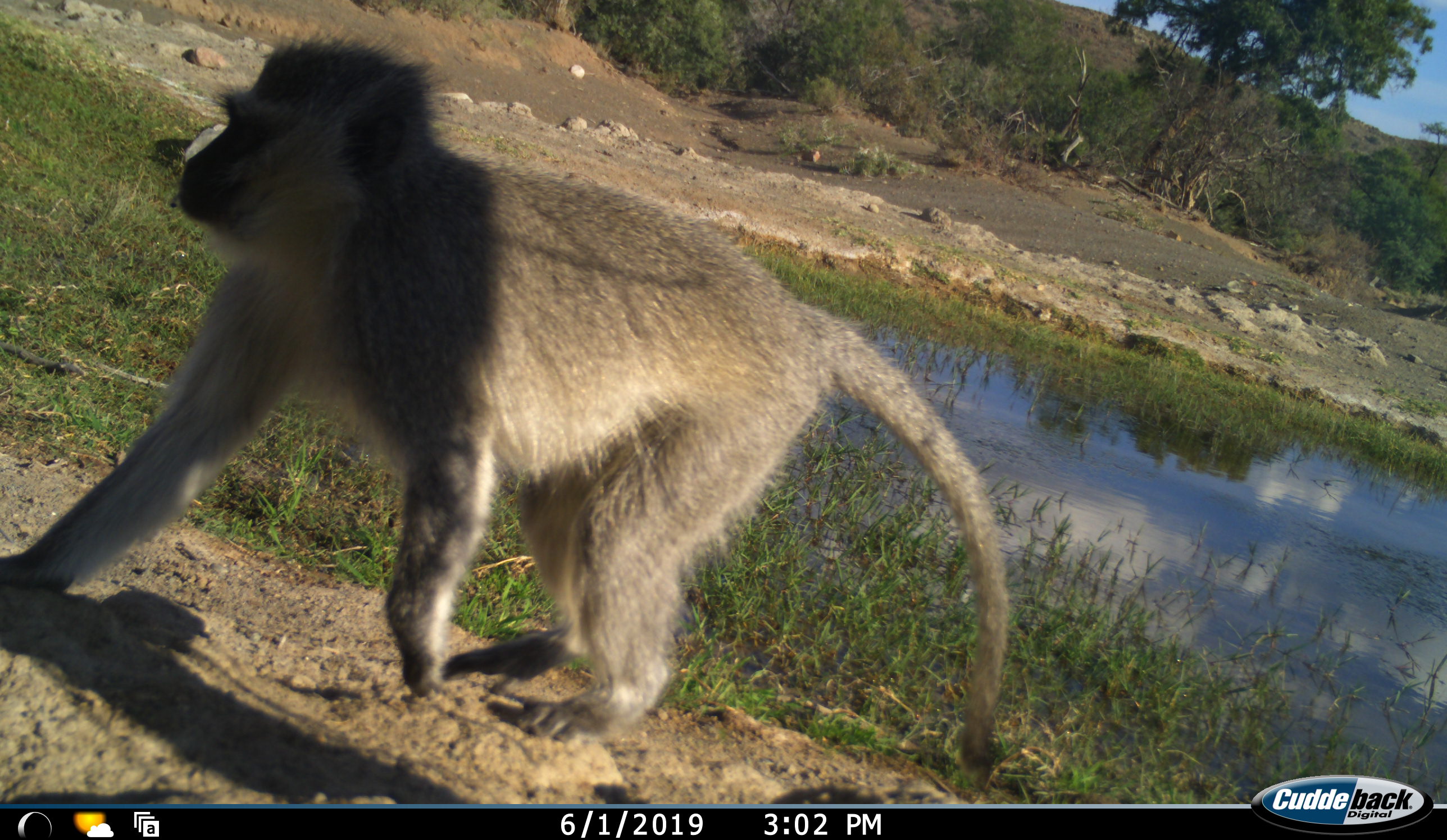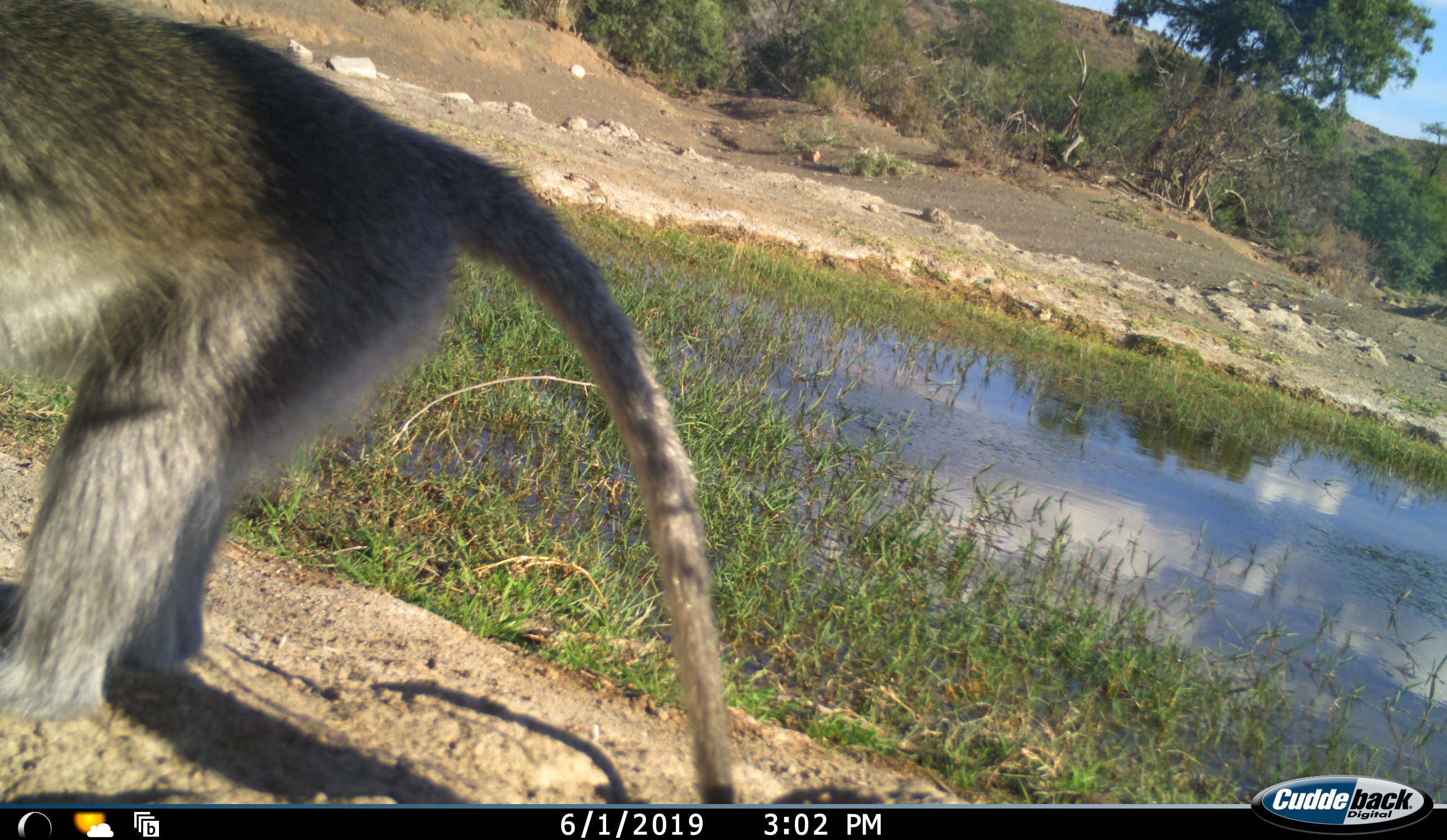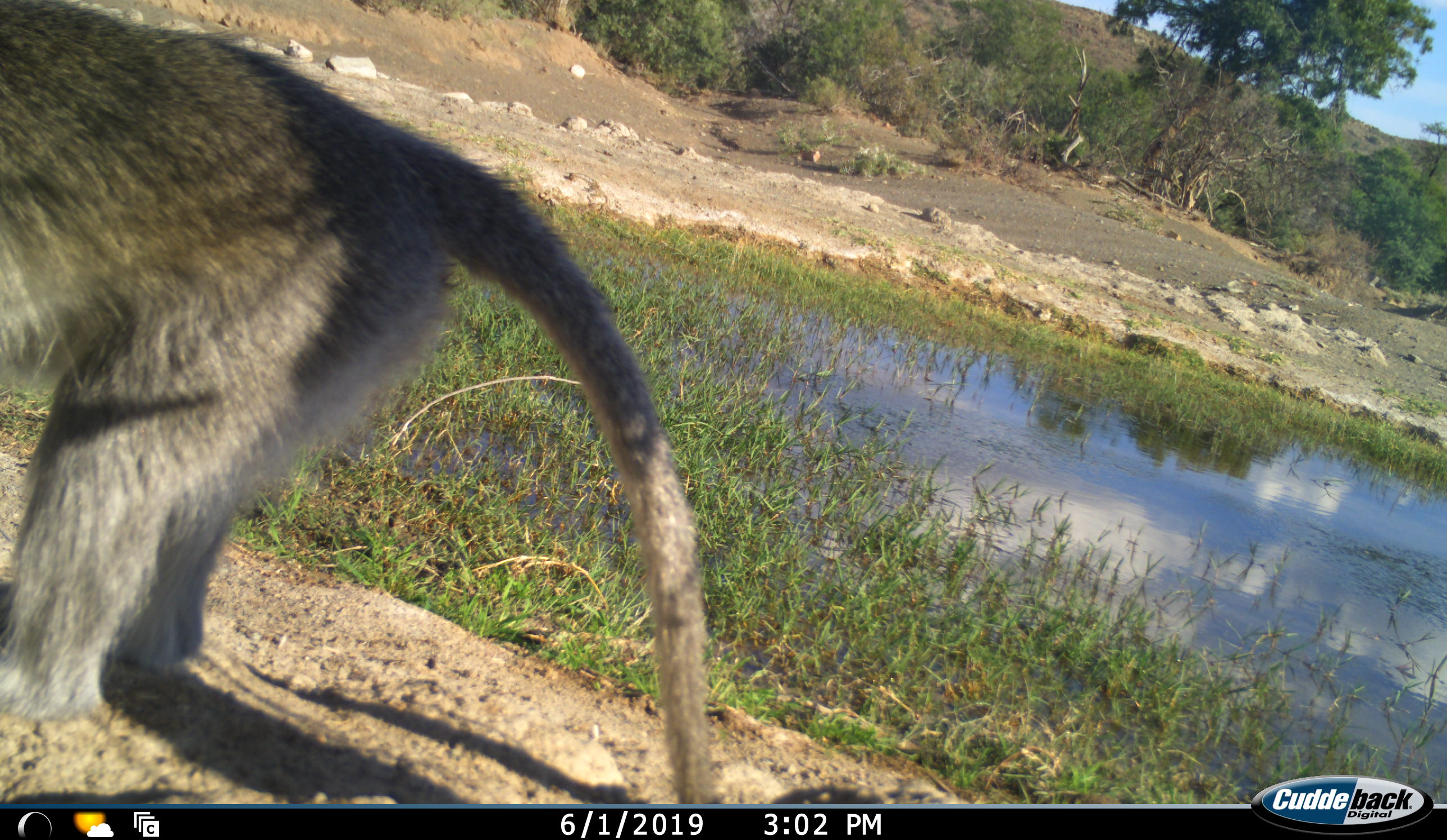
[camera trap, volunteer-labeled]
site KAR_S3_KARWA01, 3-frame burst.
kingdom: Animalia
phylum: Chordata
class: Mammalia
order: Primates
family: Cercopithecidae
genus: Chlorocebus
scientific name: Chlorocebus pygerythrus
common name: vervet monkey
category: monkeyvervet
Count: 1.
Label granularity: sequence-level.